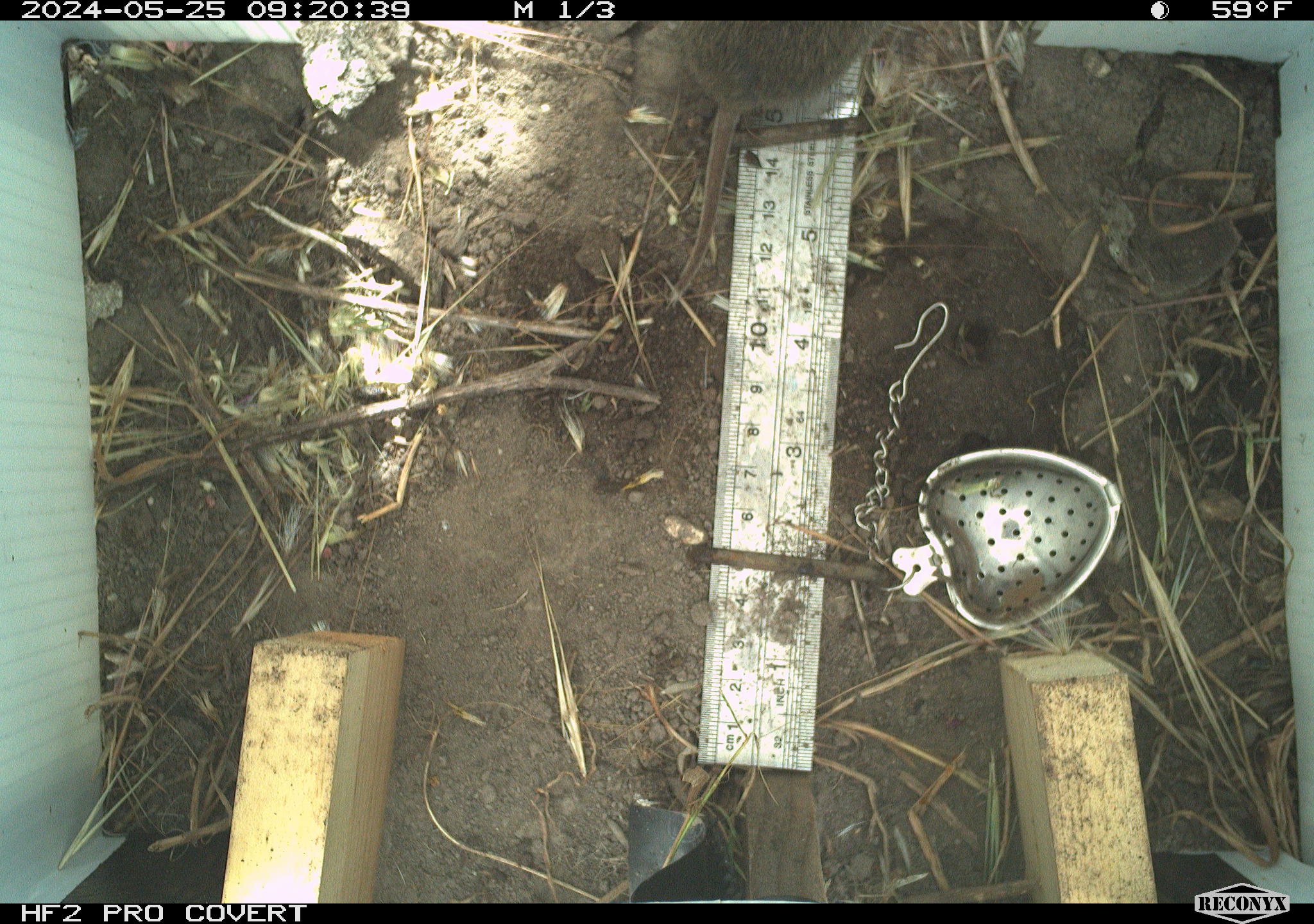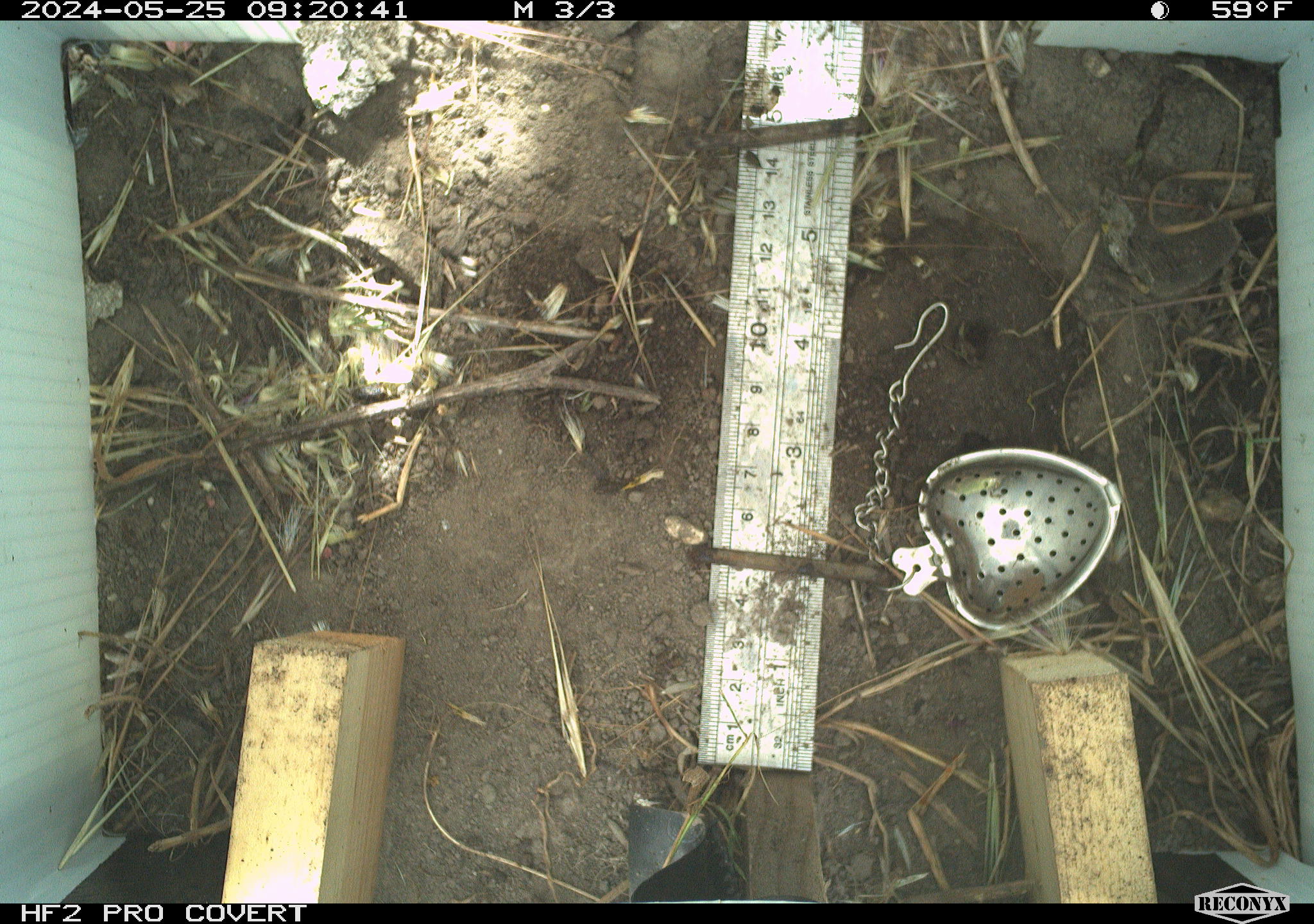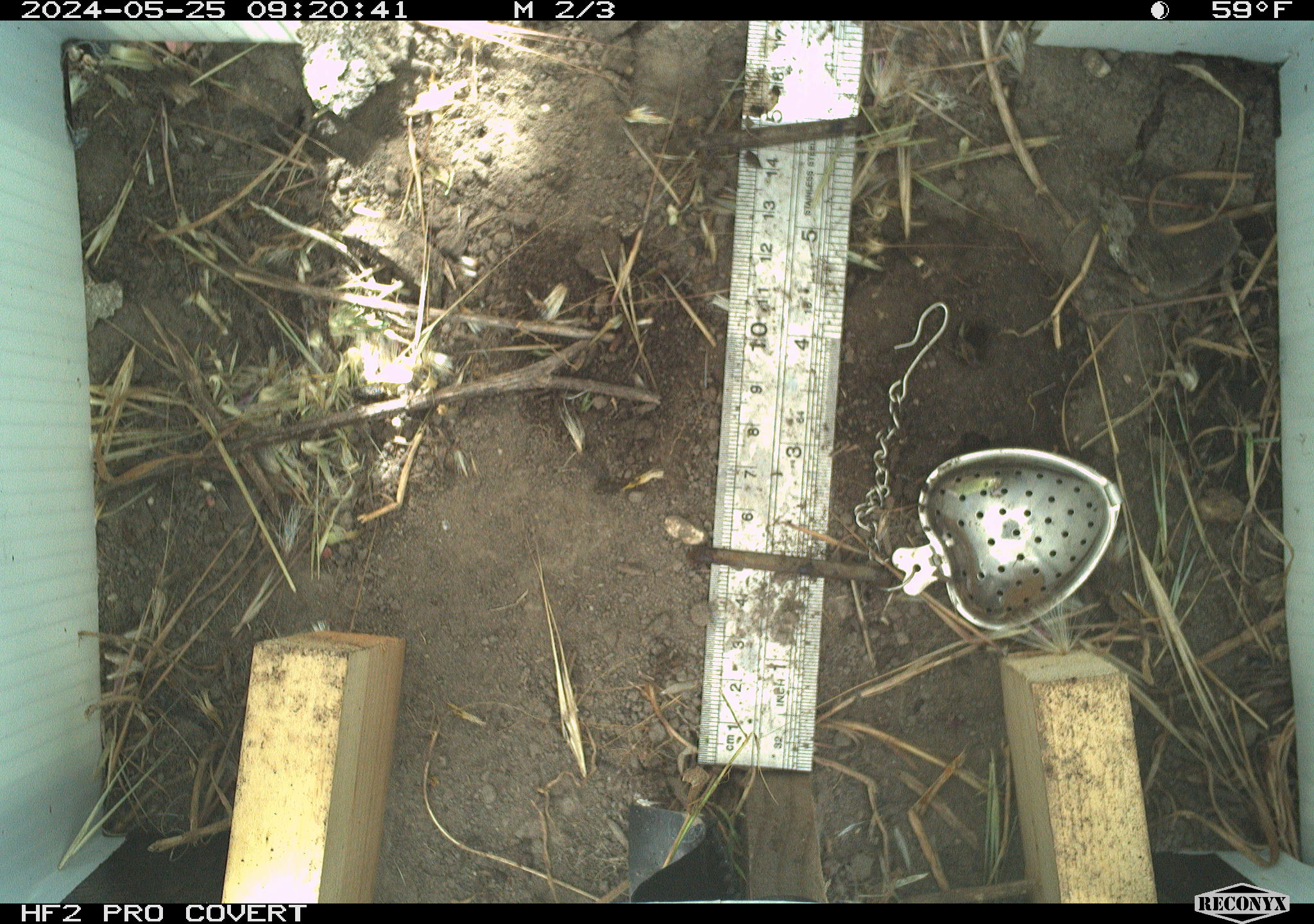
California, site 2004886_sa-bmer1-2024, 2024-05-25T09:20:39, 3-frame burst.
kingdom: Animalia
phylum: Chordata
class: Mammalia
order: Rodentia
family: Cricetidae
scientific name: Arvicolinae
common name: voles, lemmings, and muskrats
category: arvicolinae subfamily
Arvicolinae subfamily (voles, lemmings, and muskrats) (Arvicolinae).